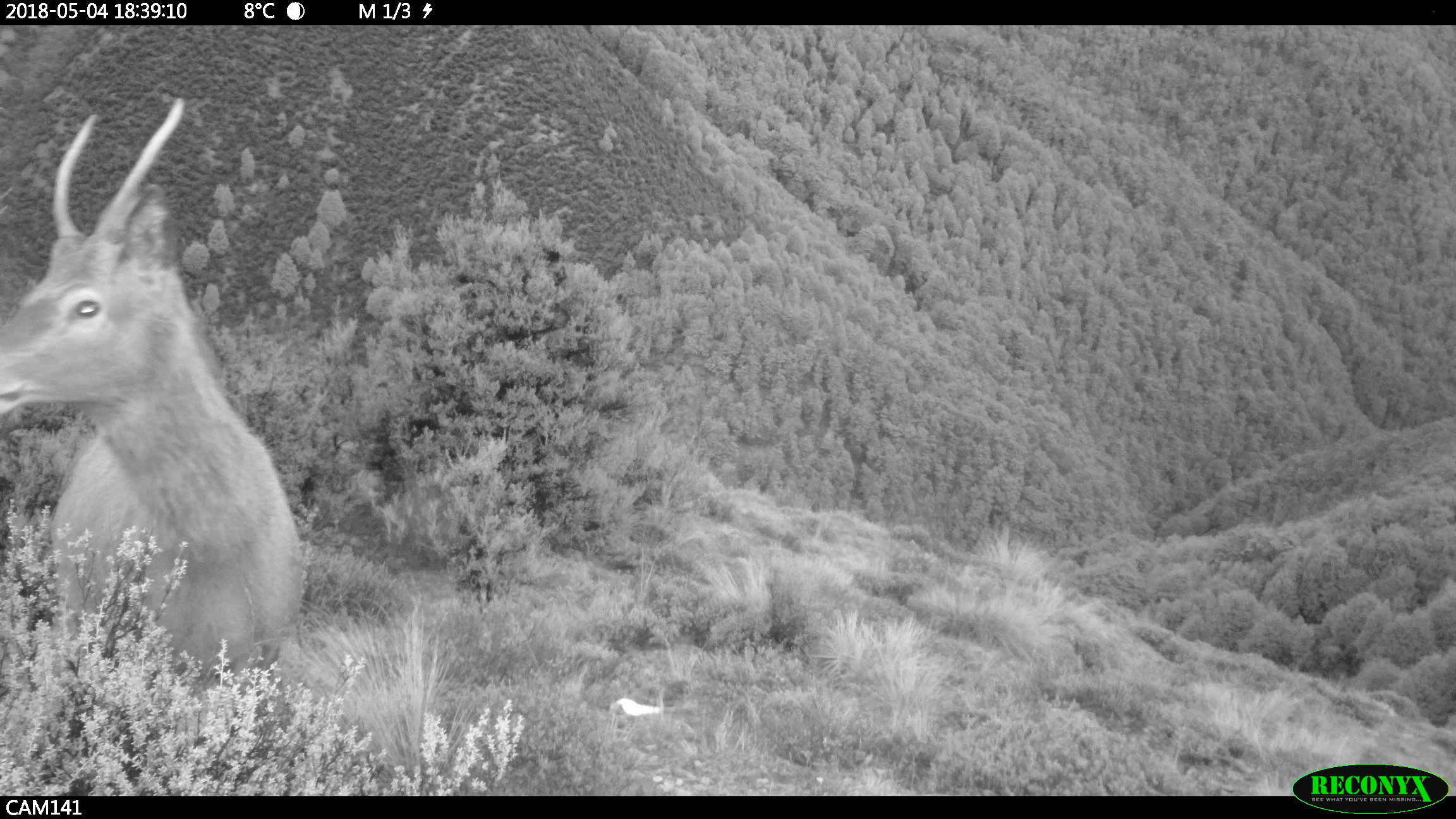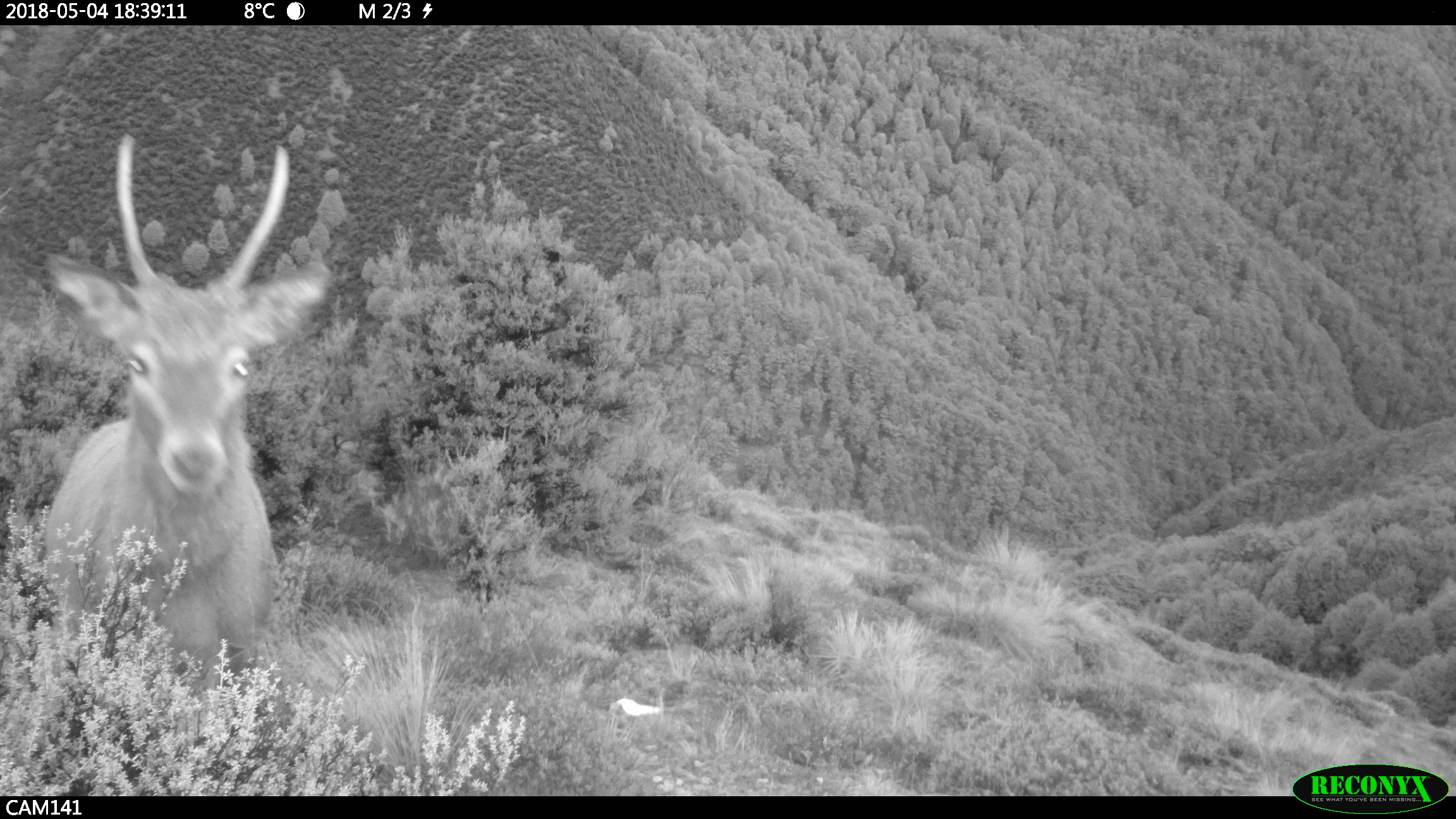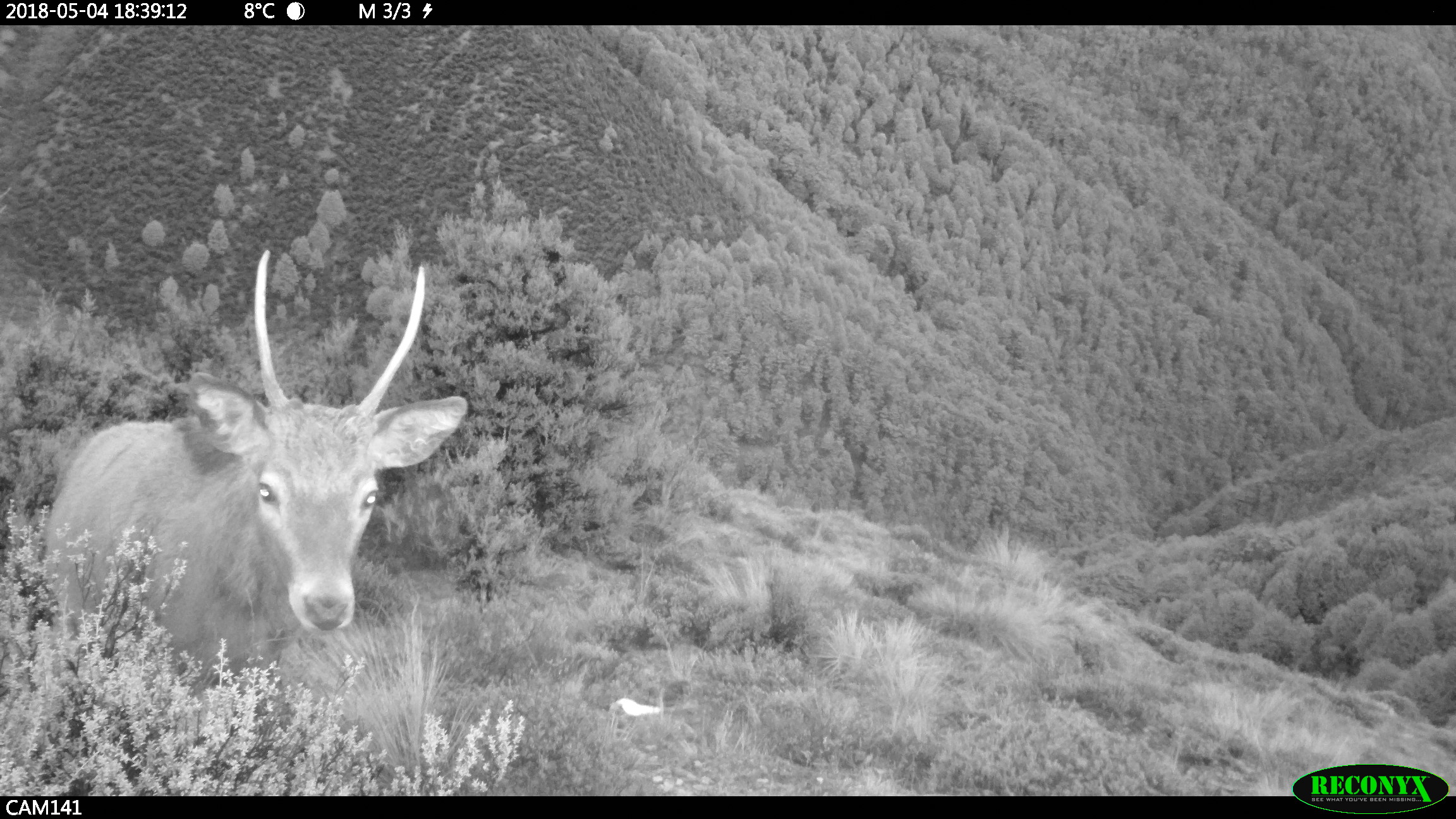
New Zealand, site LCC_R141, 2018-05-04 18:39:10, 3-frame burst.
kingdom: Animalia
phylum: Chordata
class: Mammalia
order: Artiodactyla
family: Cervidae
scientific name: Cervidae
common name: deer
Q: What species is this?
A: Deer (Cervidae).